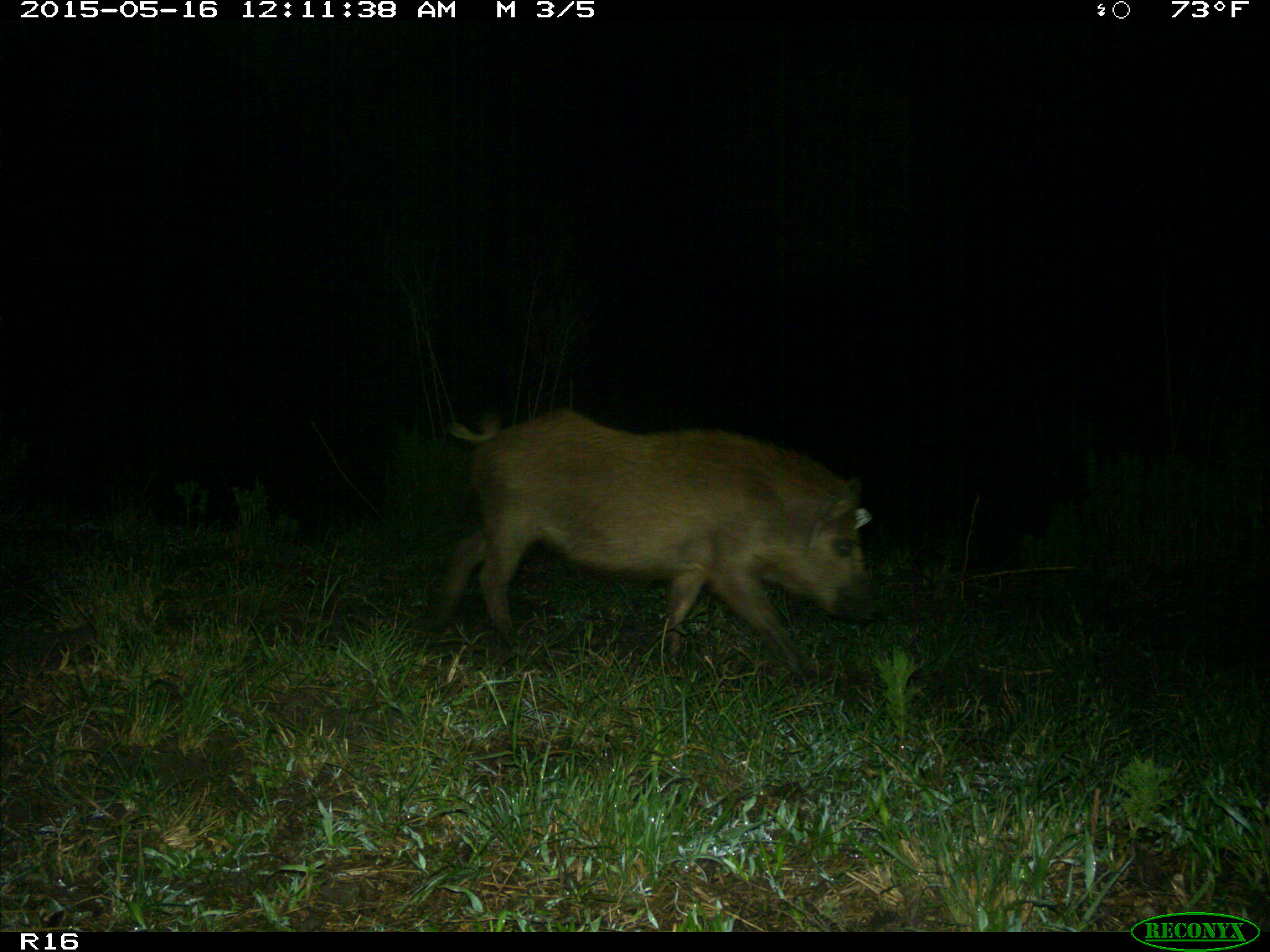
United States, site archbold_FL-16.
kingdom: Animalia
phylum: Chordata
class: Mammalia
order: Artiodactyla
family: Suidae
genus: Sus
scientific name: Sus scrofa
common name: wild boar